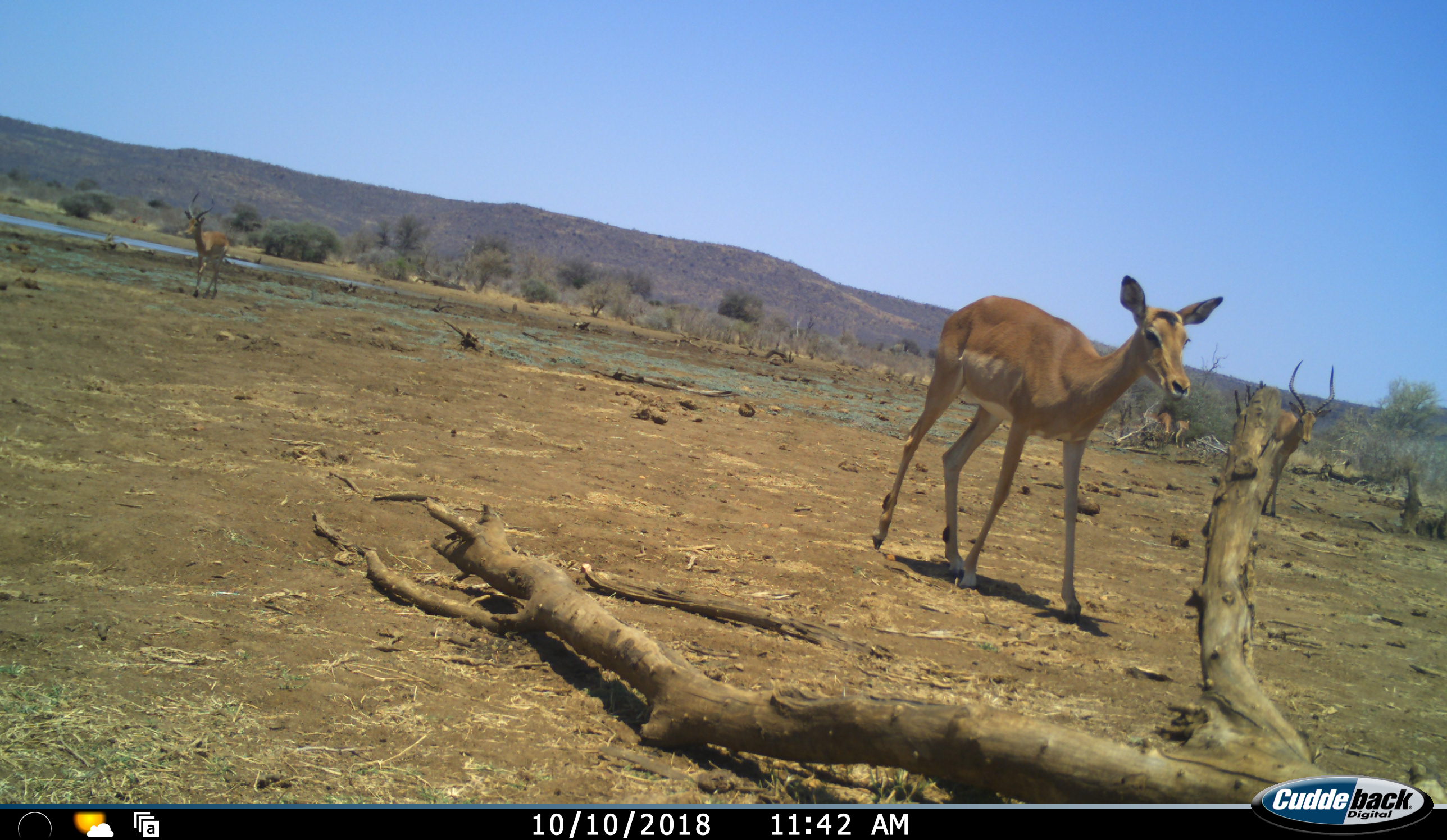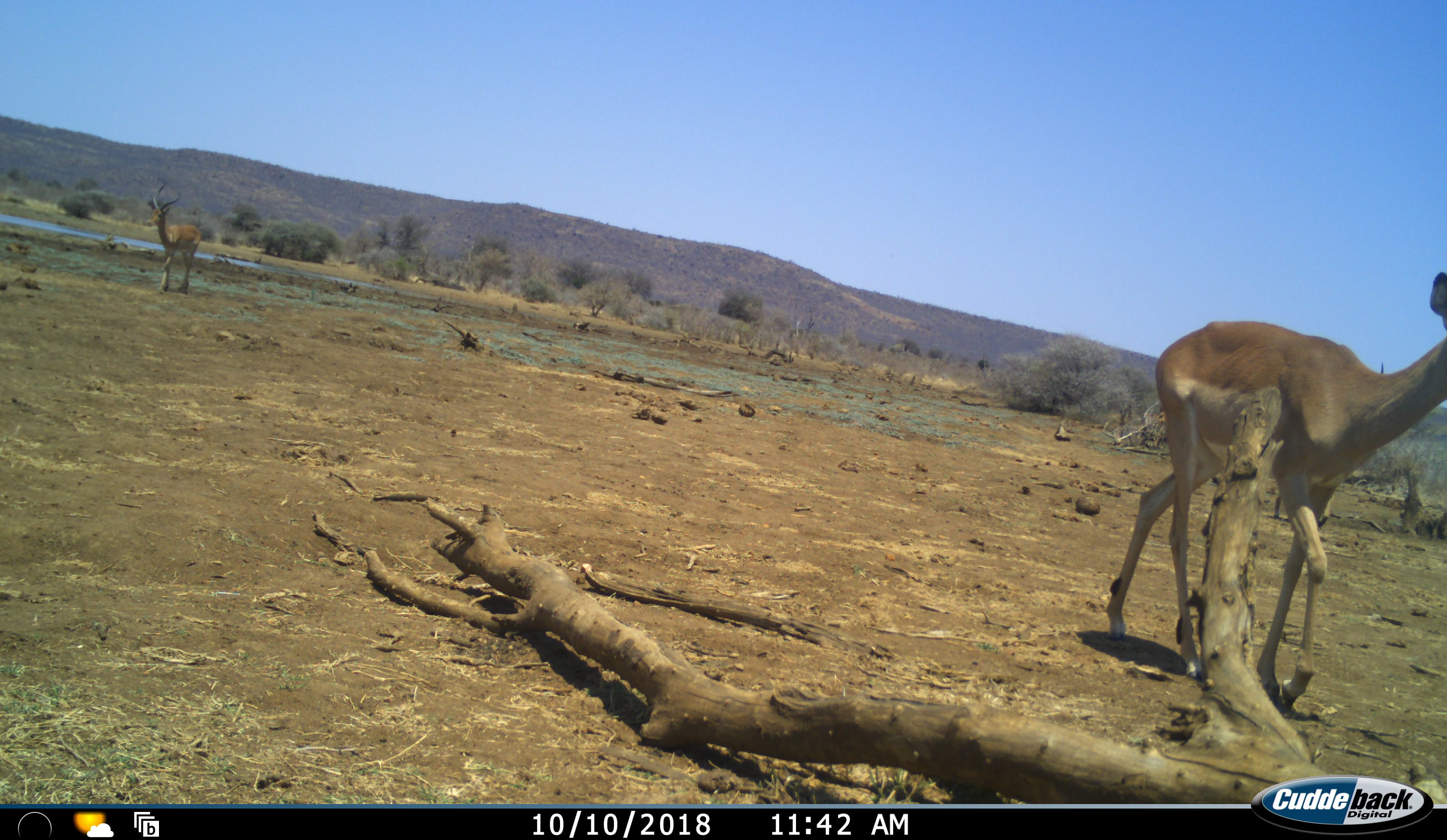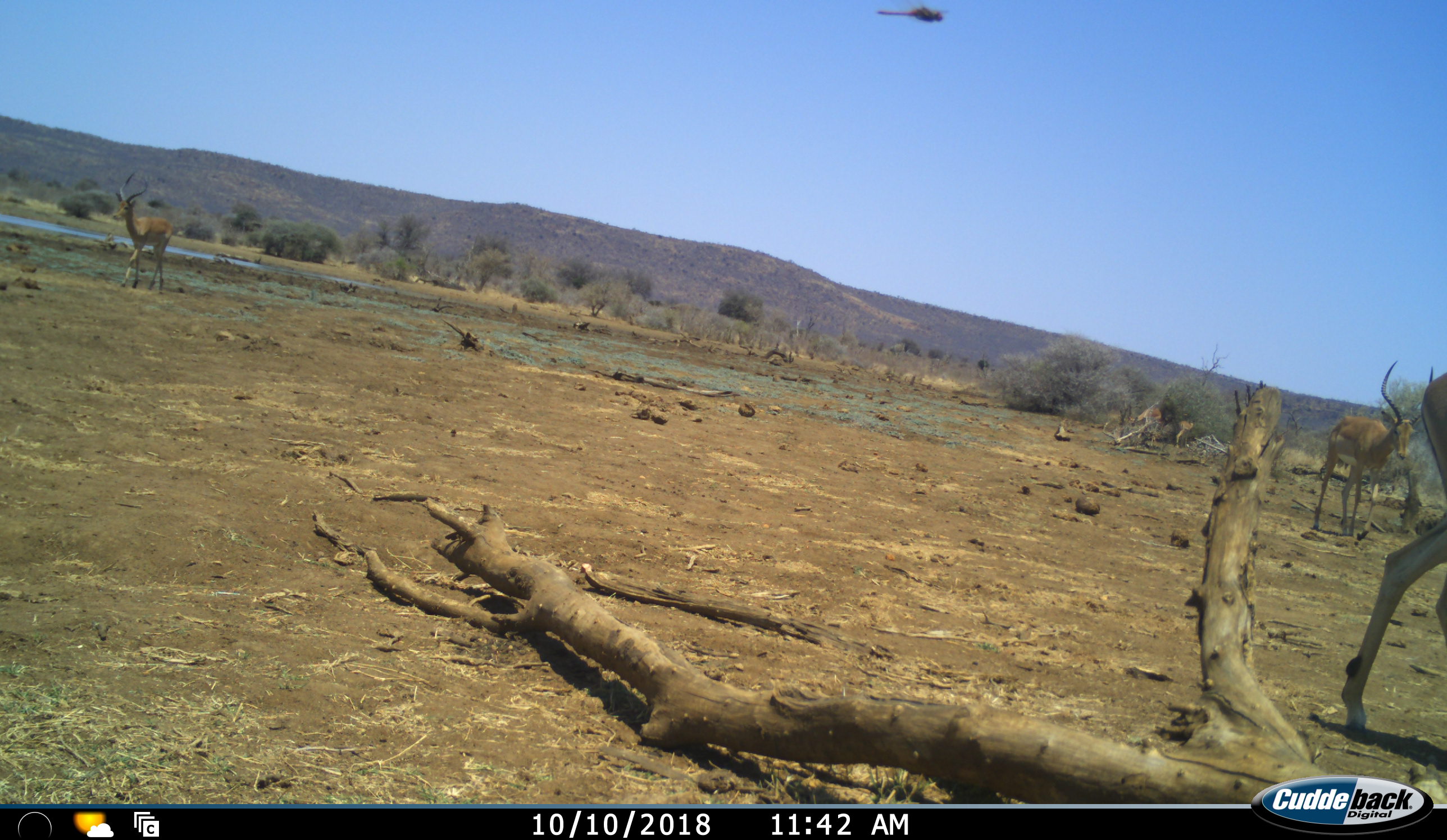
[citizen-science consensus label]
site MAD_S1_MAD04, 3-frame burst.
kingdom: Animalia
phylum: Chordata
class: Mammalia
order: Artiodactyla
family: Bovidae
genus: Aepyceros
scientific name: Aepyceros melampus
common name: impala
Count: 5.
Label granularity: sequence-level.